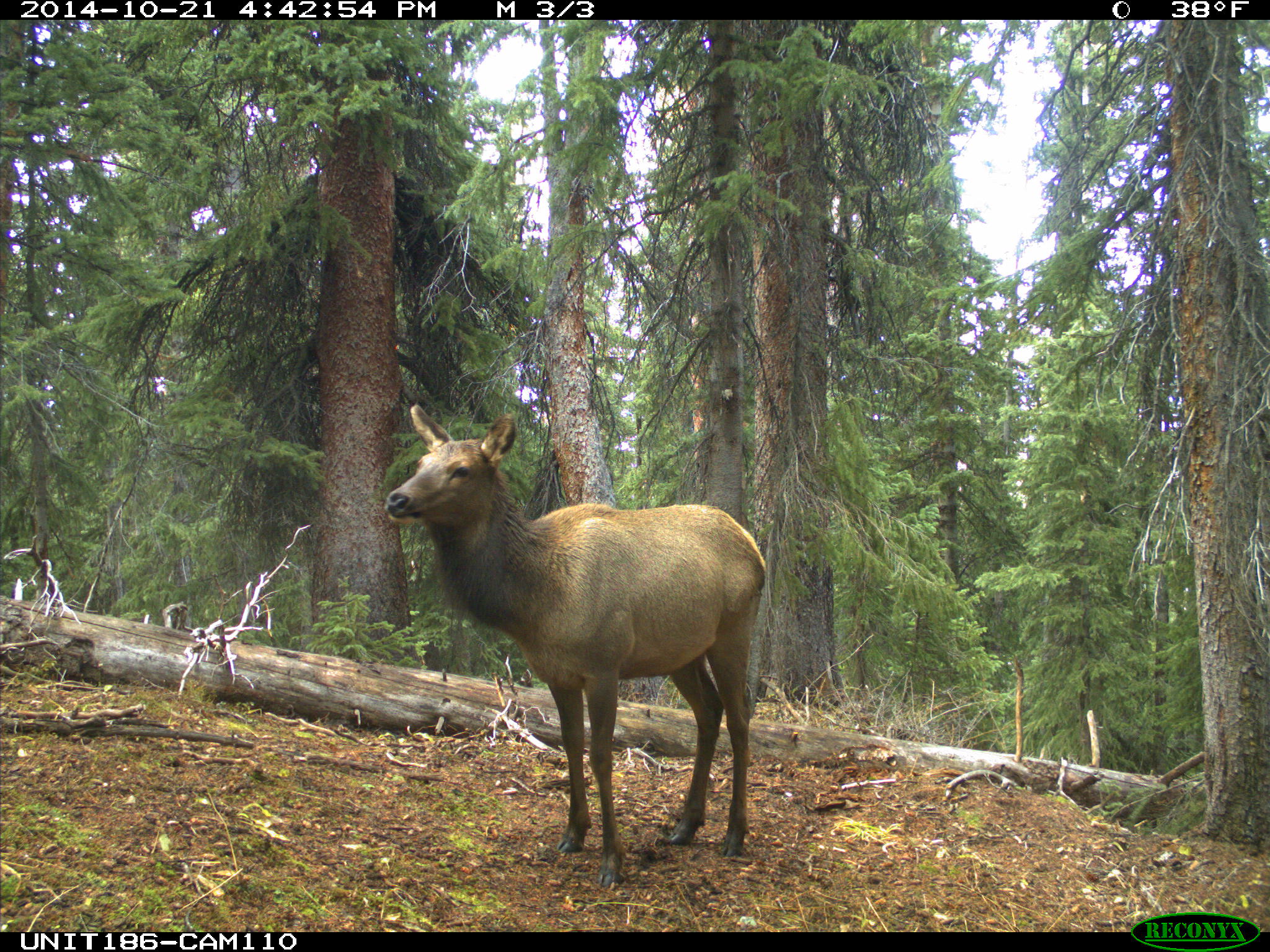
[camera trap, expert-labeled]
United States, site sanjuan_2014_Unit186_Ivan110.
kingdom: Animalia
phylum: Chordata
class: Mammalia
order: Artiodactyla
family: Cervidae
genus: Cervus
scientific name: Cervus elaphus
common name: red deer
Cervus elaphus (red deer).